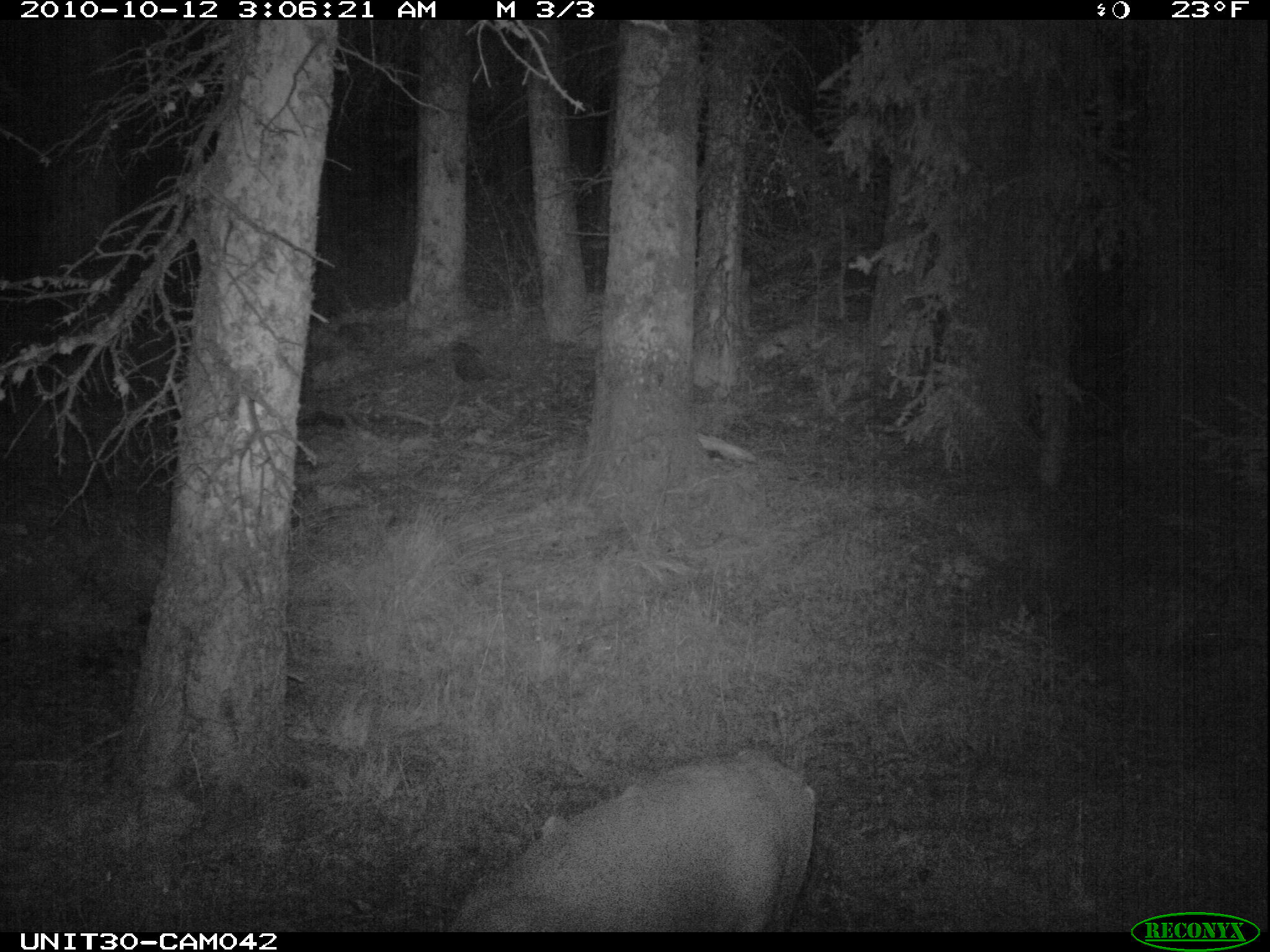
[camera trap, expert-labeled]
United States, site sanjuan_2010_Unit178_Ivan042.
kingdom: Animalia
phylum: Chordata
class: Mammalia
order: Artiodactyla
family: Cervidae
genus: Odocoileus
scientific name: Odocoileus hemionus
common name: mule deer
Odocoileus hemionus (mule deer).